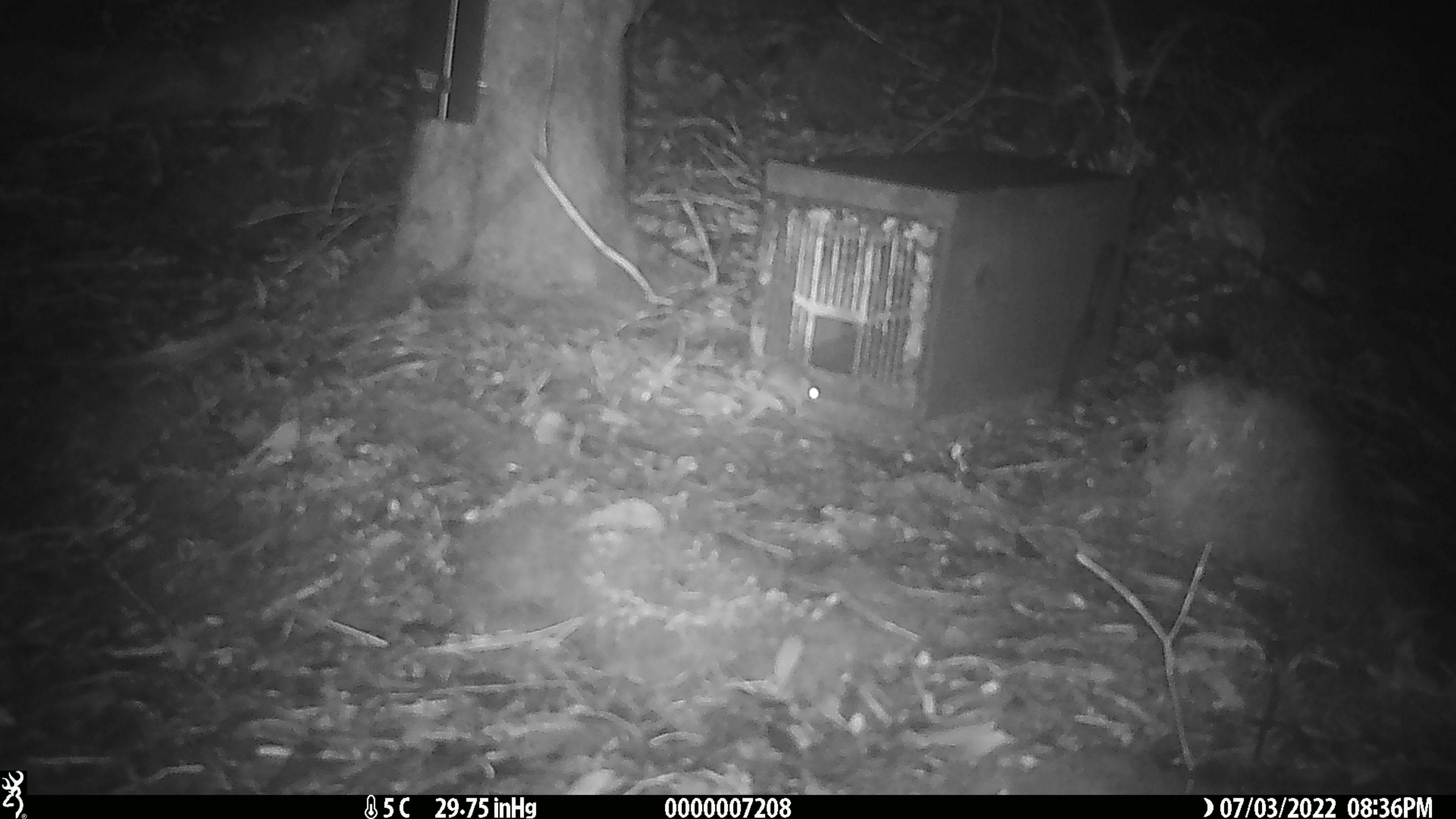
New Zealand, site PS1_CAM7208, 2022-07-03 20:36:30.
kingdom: Animalia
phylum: Chordata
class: Mammalia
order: Rodentia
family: Muridae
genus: Mus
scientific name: Mus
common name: mouse